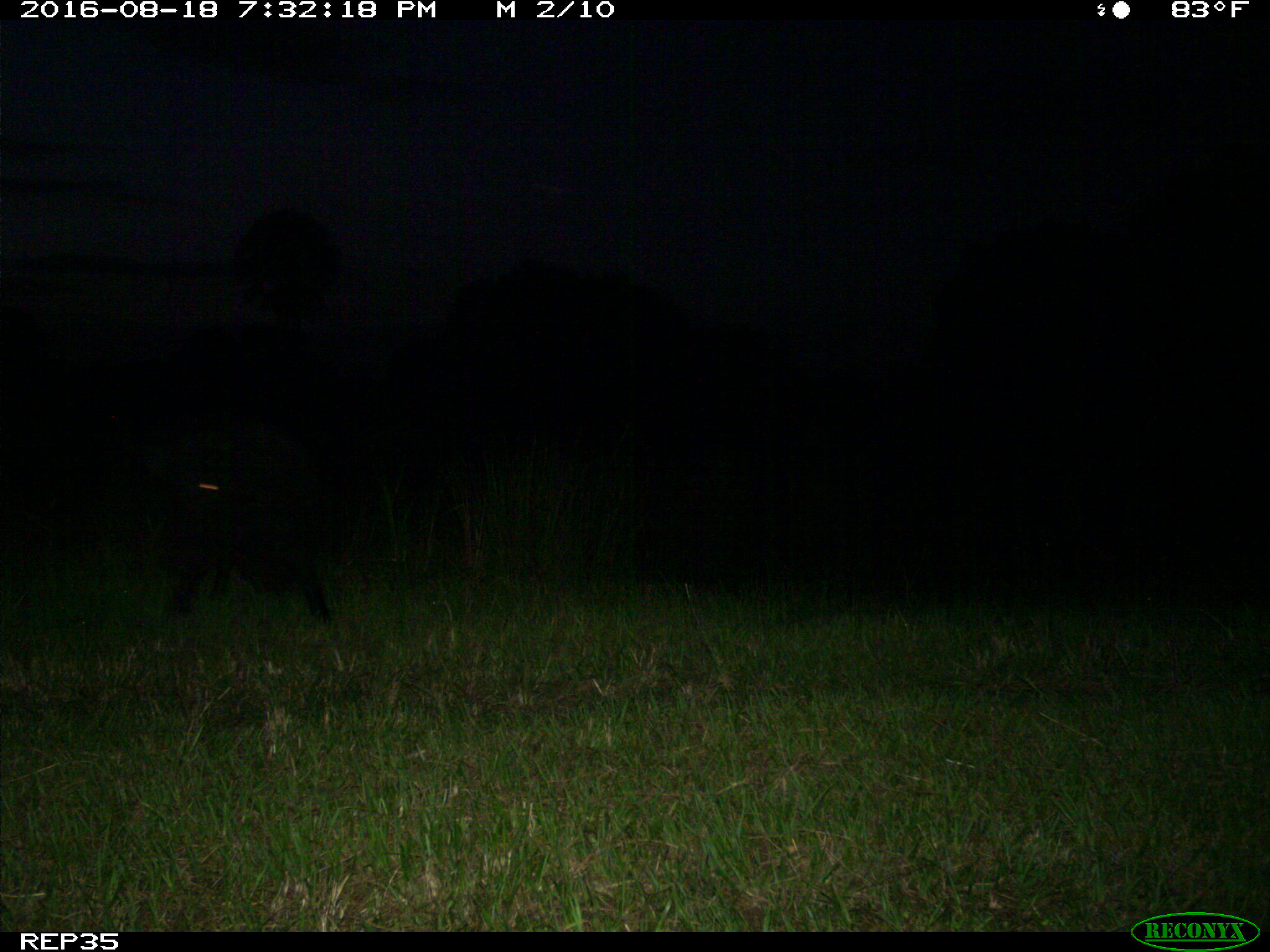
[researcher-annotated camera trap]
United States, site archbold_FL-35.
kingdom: Animalia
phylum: Chordata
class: Mammalia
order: Artiodactyla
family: Suidae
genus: Sus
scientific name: Sus scrofa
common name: wild boar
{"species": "Sus scrofa (wild boar)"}